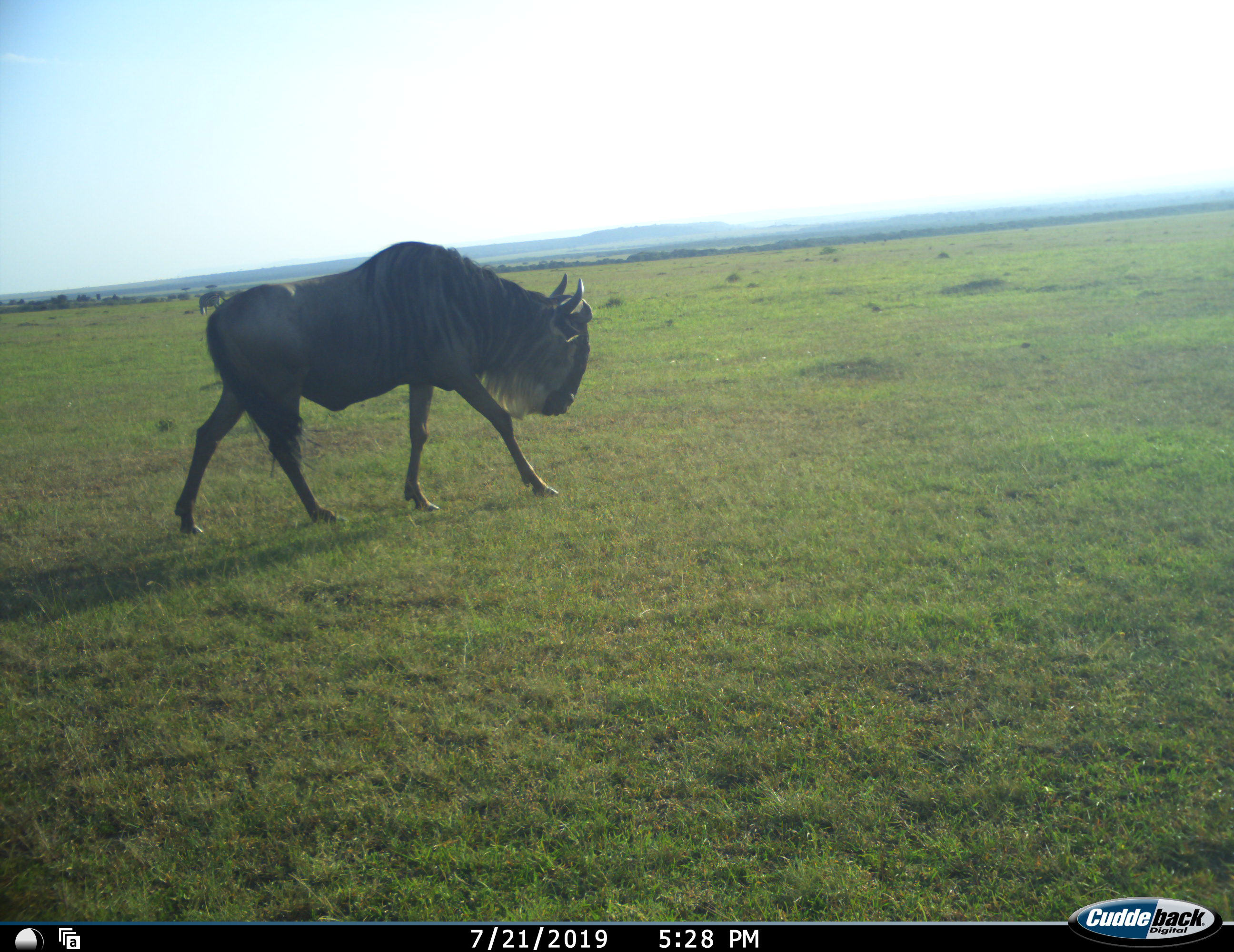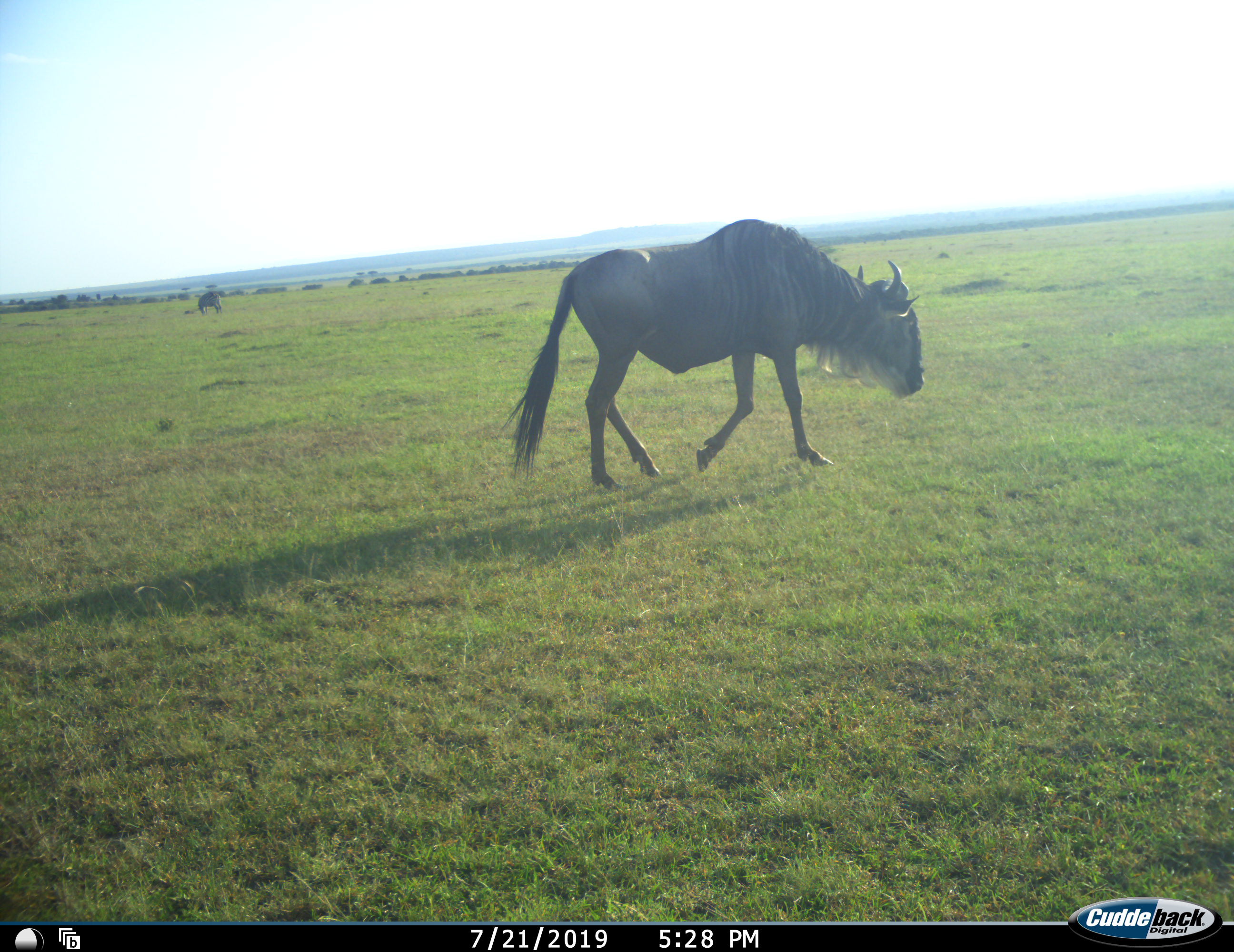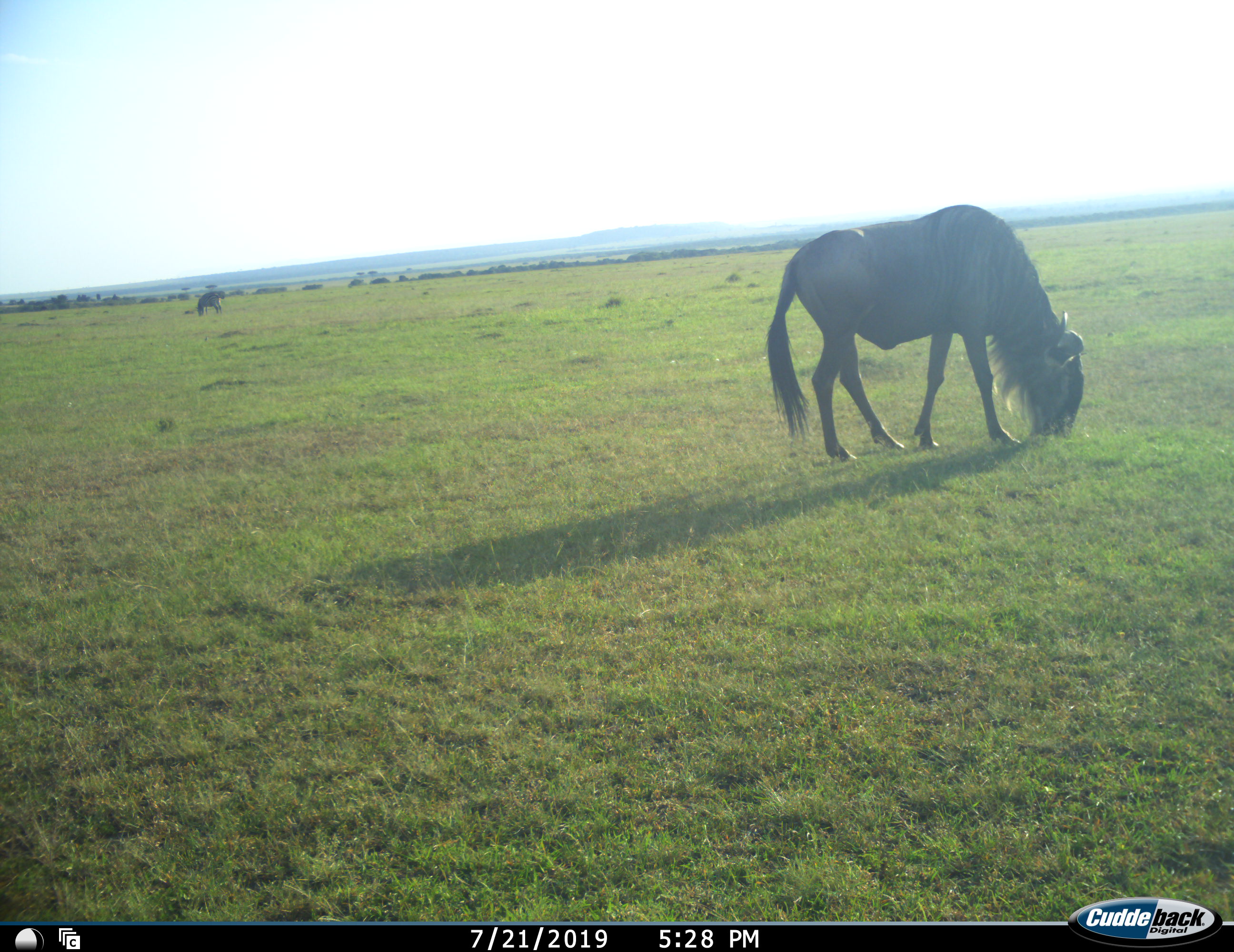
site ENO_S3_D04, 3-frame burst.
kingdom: Animalia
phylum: Chordata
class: Mammalia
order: Artiodactyla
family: Bovidae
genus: Connochaetes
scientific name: Connochaetes taurinus taurinus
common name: blue wildebeest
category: wildebeestblue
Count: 2.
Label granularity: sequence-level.